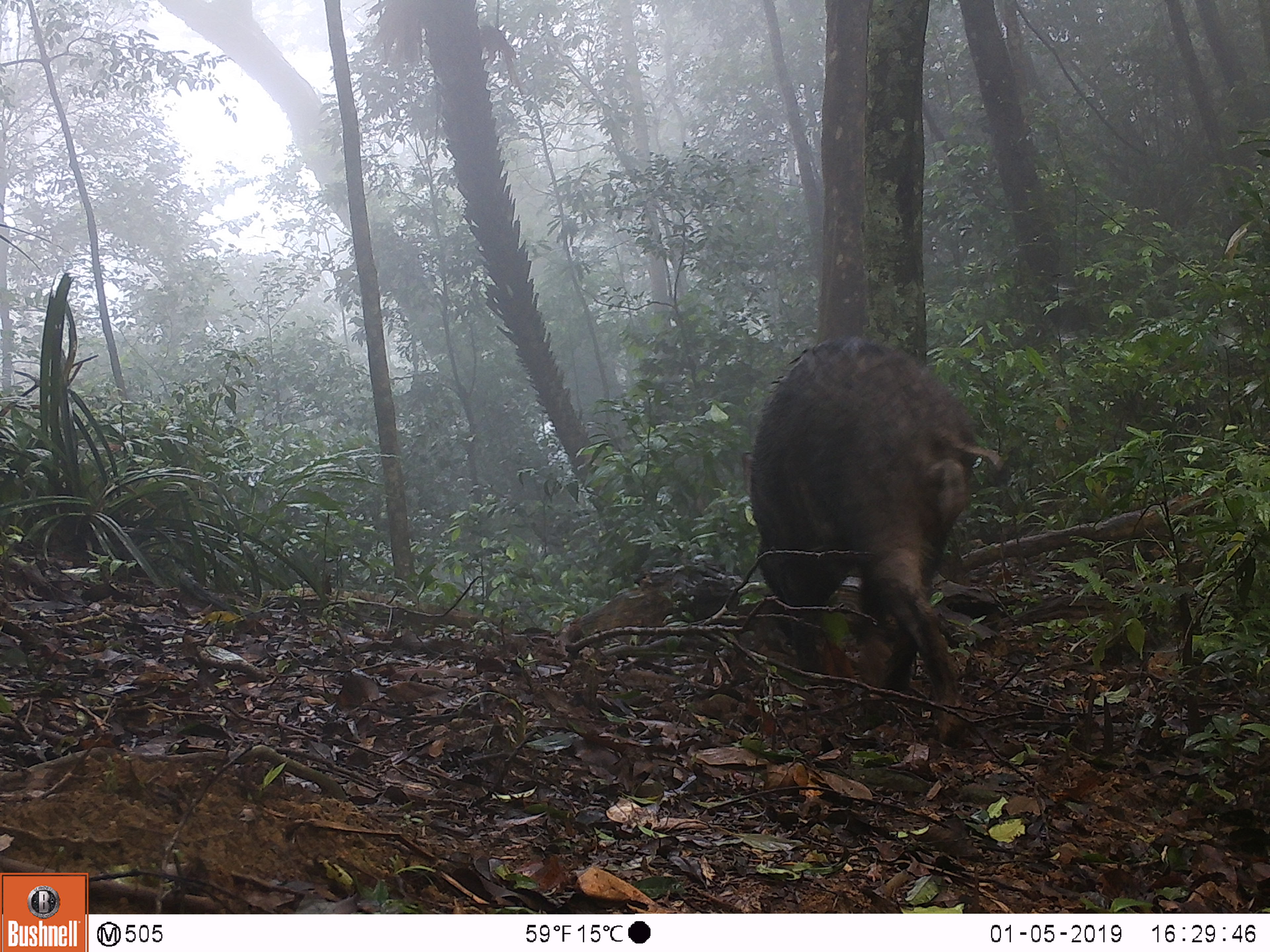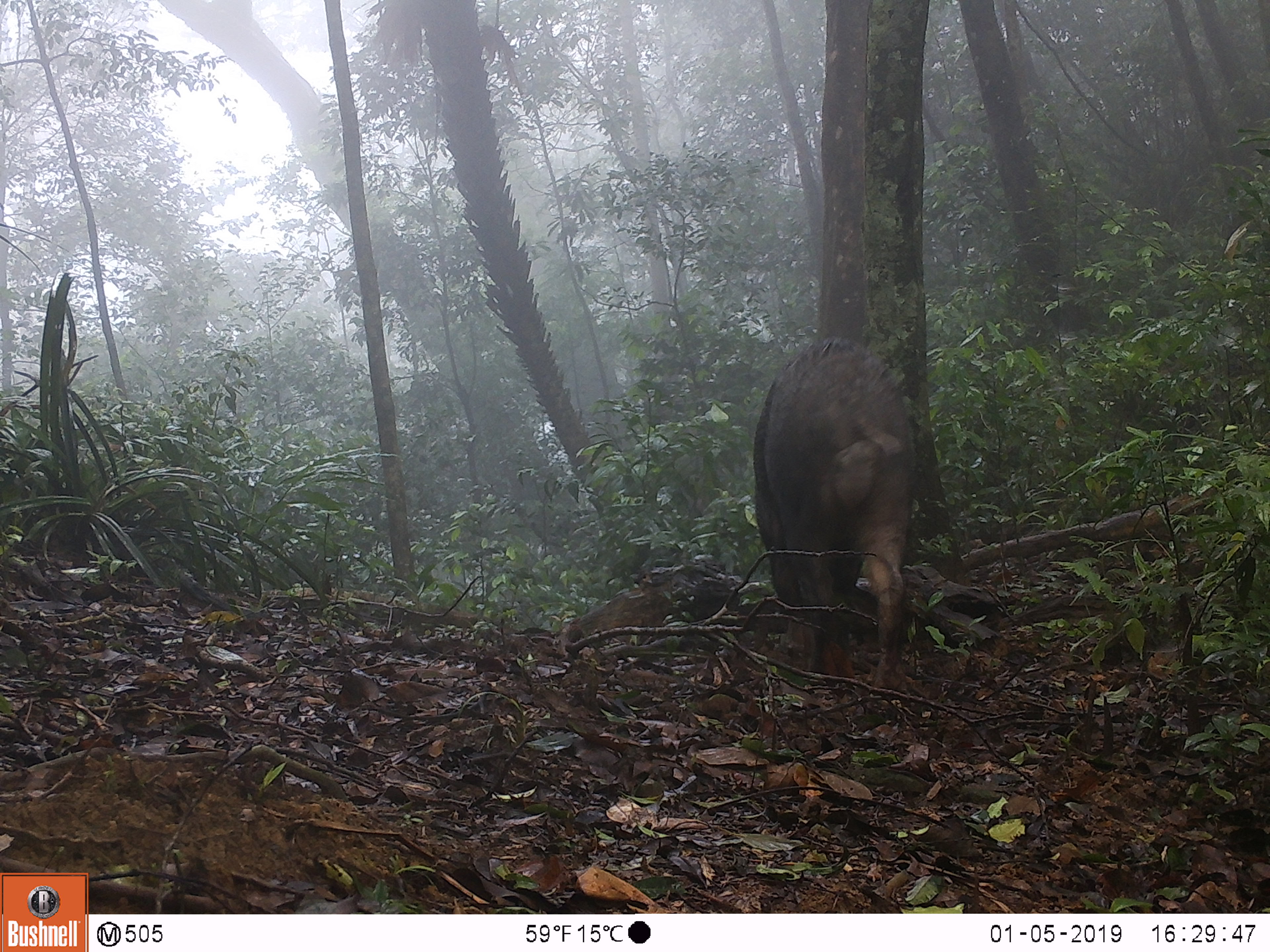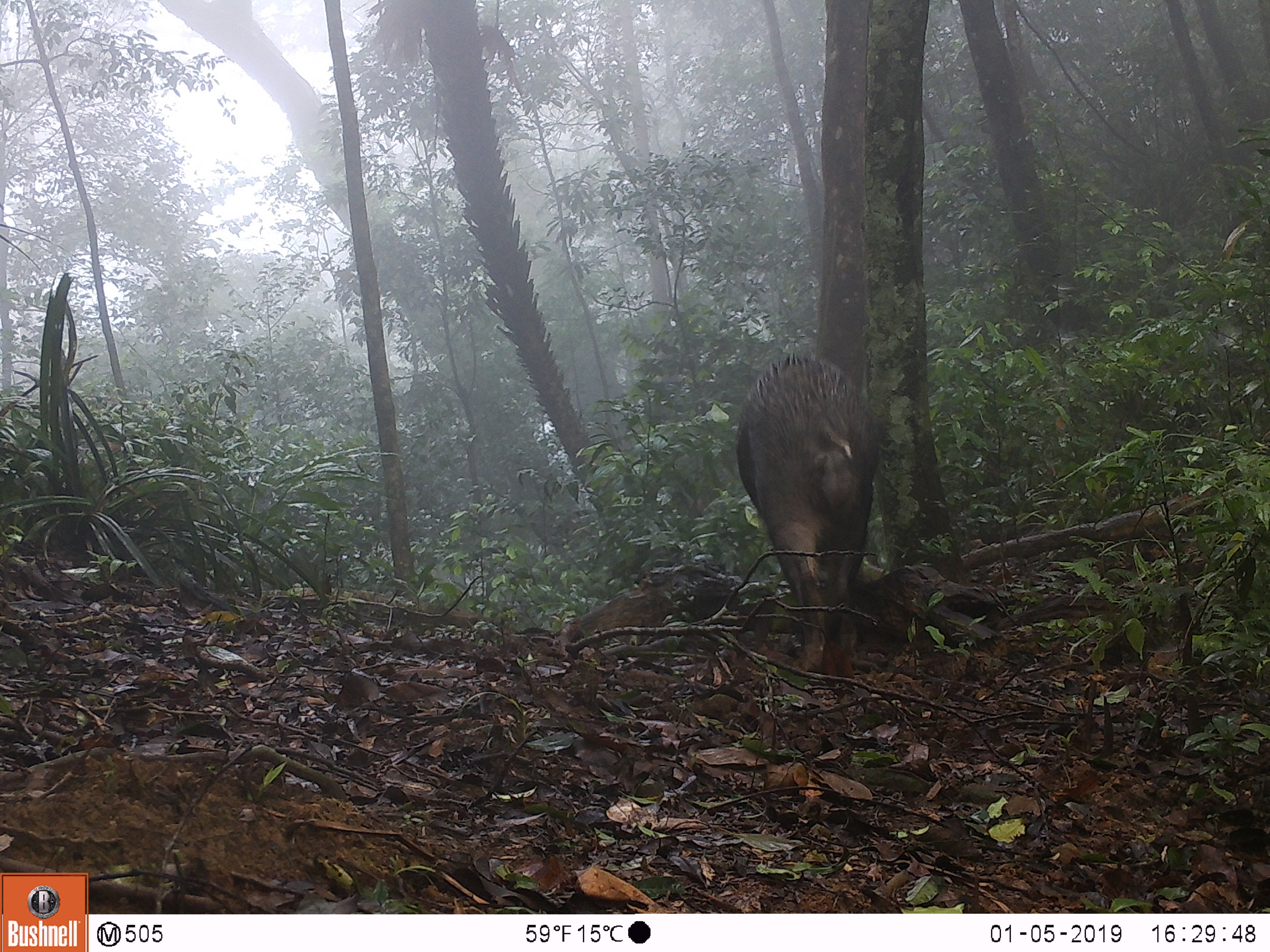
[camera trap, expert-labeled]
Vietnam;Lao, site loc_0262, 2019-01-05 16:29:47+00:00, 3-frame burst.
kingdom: Animalia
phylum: Chordata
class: Mammalia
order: Artiodactyla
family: Suidae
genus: Sus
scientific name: Sus scrofa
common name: eurasian wild pig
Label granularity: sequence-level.